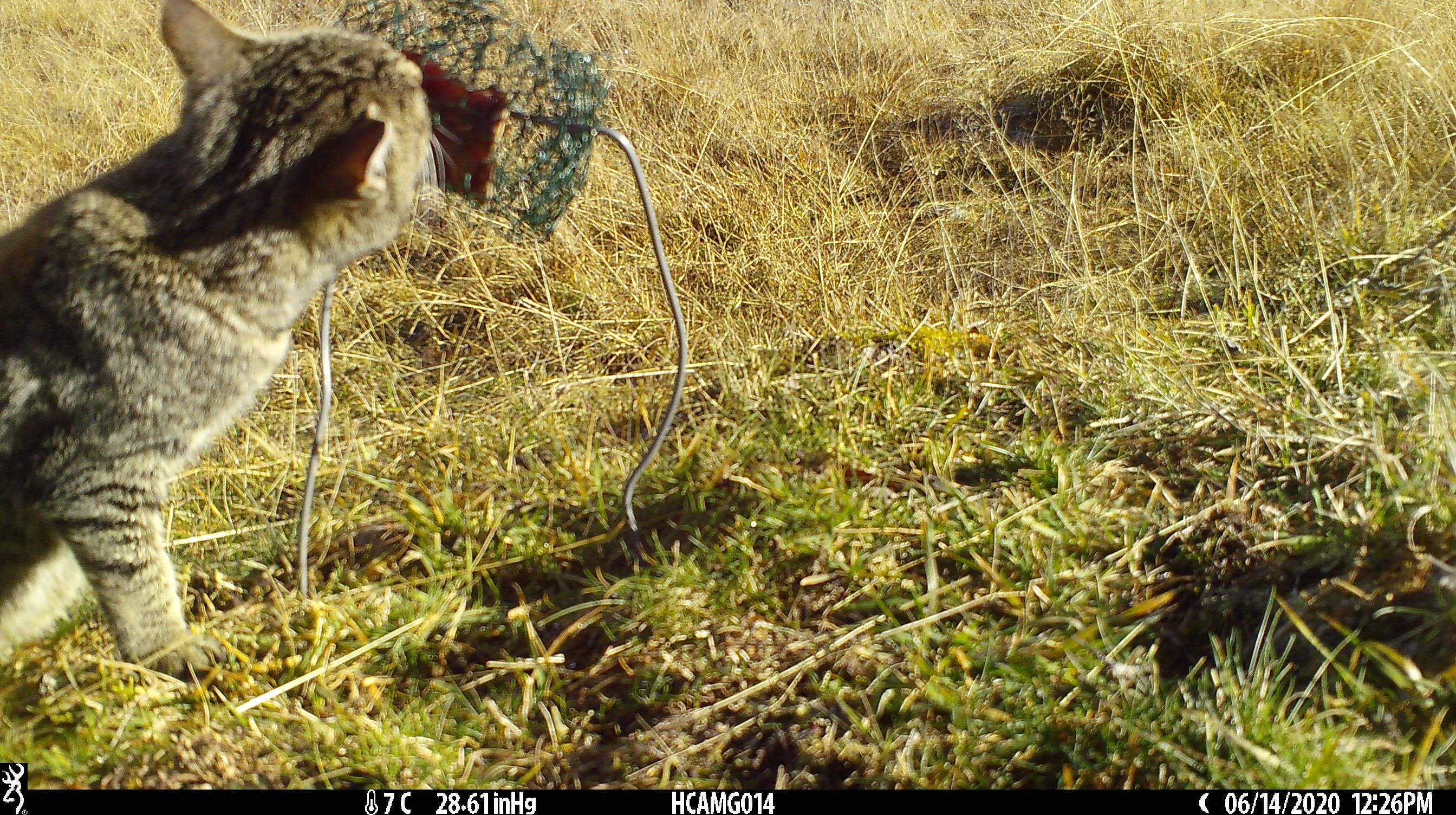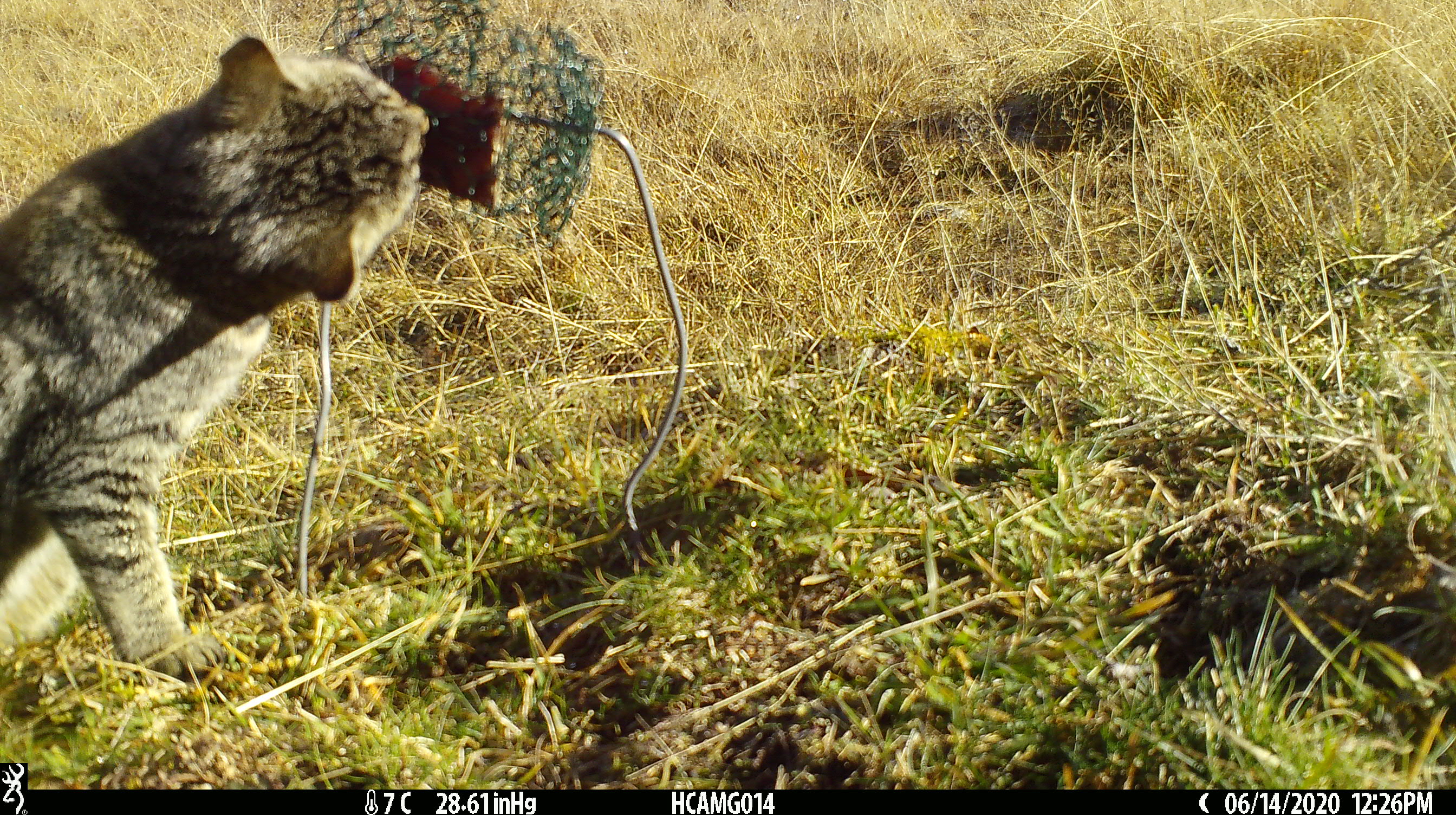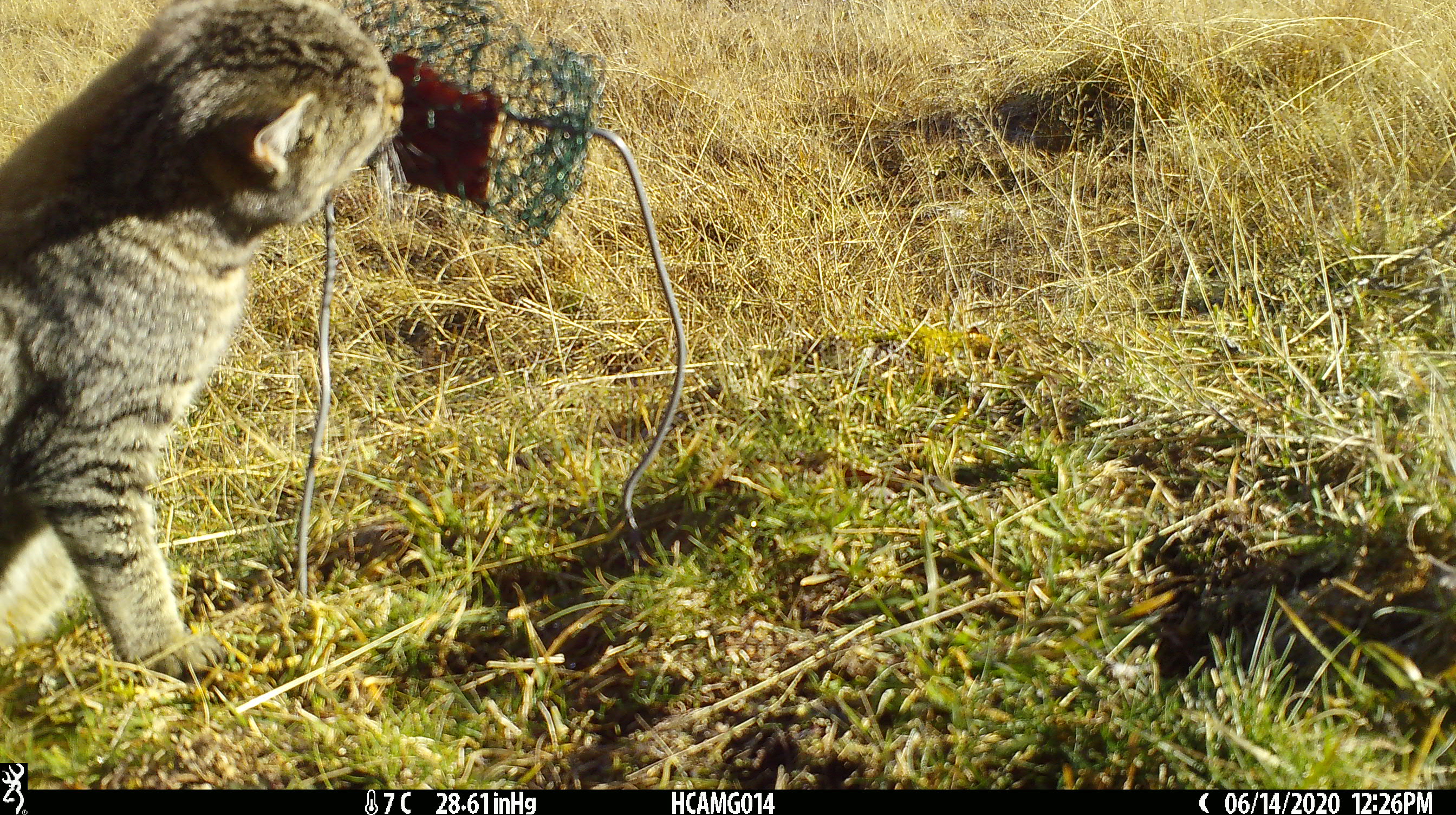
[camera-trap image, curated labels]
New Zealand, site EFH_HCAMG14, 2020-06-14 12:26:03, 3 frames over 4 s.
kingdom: Animalia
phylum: Chordata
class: Mammalia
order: Carnivora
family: Felidae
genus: Felis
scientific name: Felis catus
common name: domestic cat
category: cat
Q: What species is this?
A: Cat (domestic cat) (Felis catus).